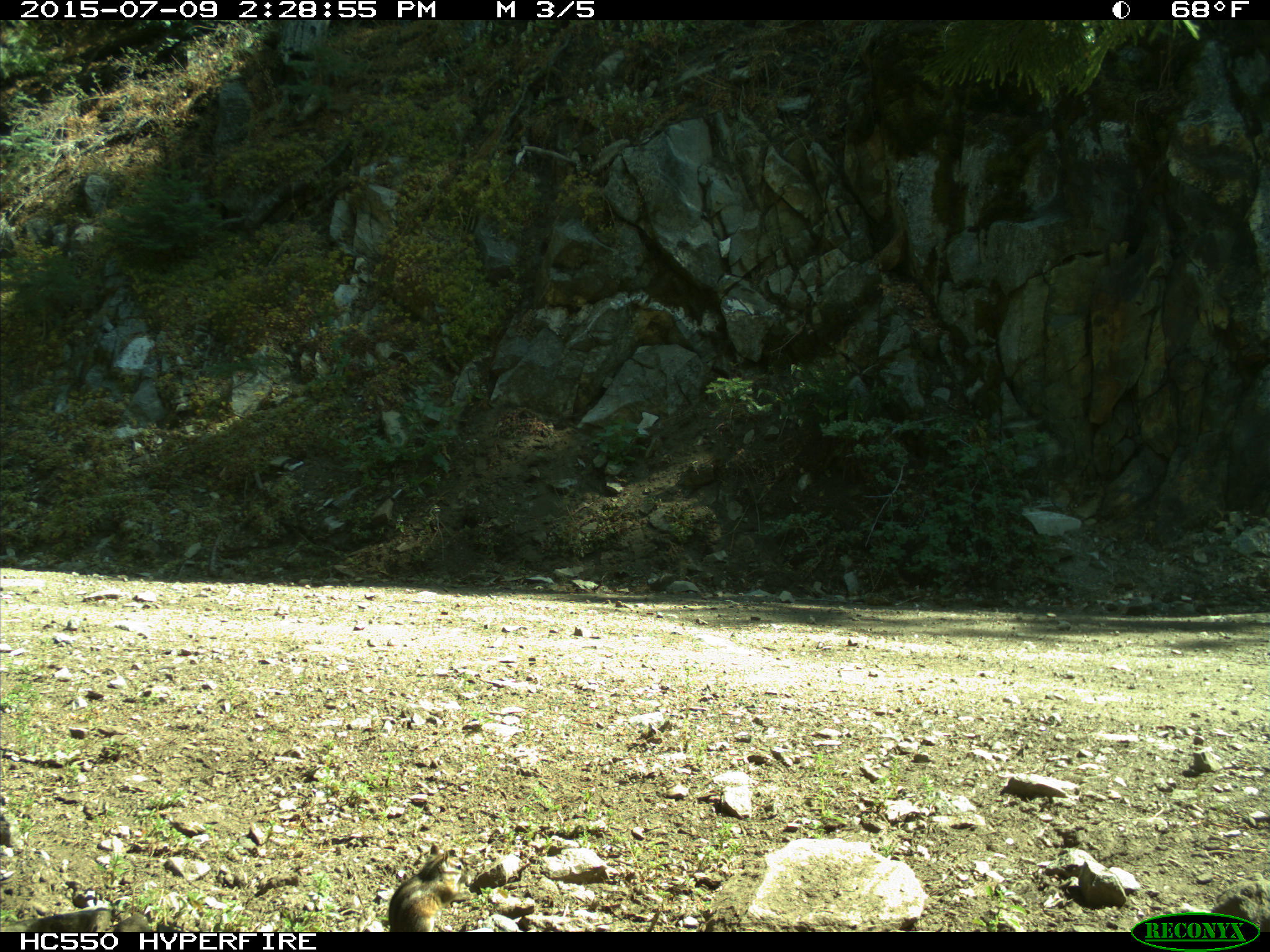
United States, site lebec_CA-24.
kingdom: Animalia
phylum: Chordata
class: Mammalia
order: Rodentia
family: Sciuridae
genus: Tamias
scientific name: Tamias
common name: chipmunk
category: unidentified chipmunk